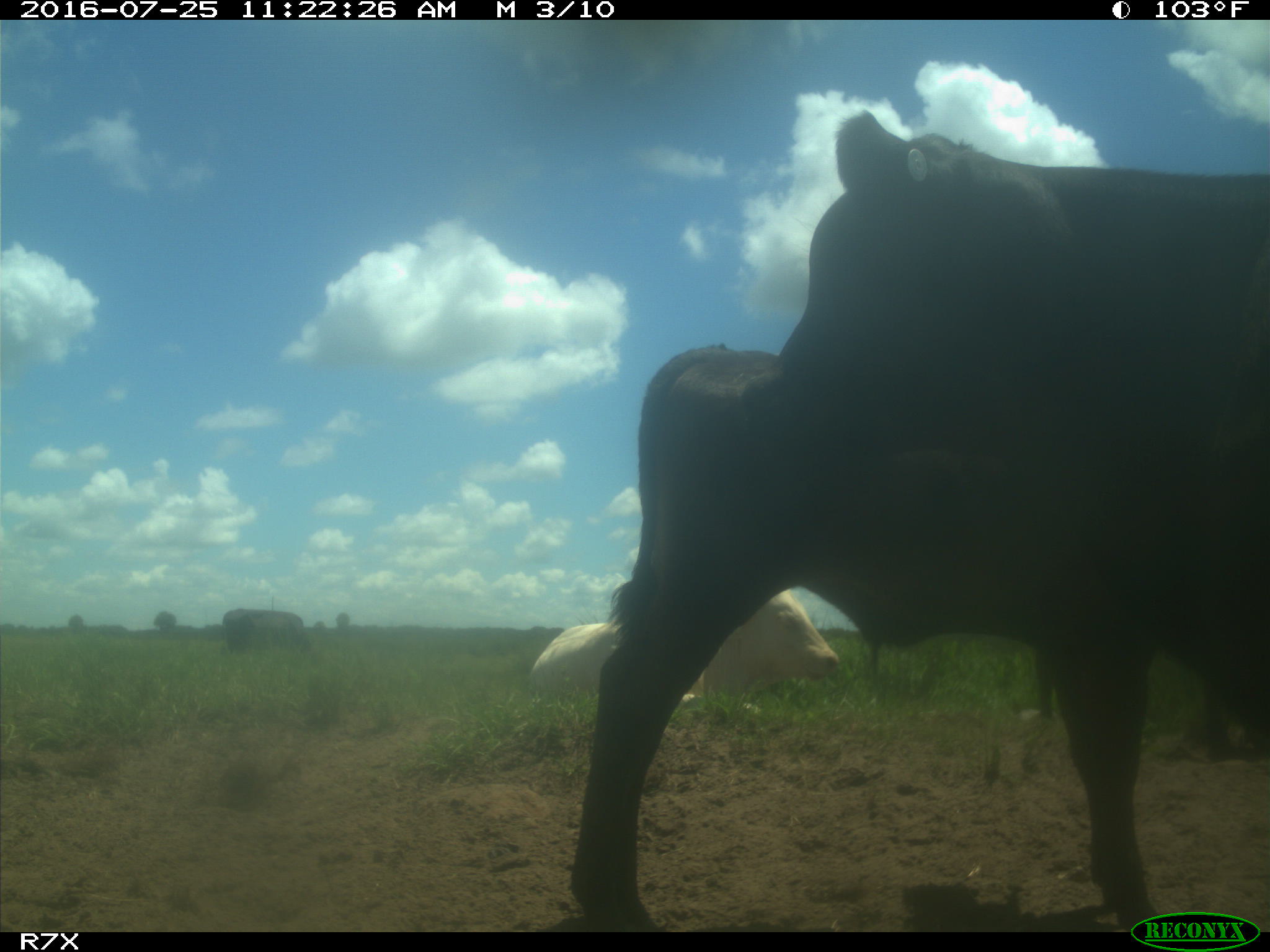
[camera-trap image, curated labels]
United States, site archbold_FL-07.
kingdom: Animalia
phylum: Chordata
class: Mammalia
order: Artiodactyla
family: Bovidae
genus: Bos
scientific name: Bos taurus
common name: domestic cow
Bos taurus (domestic cow).